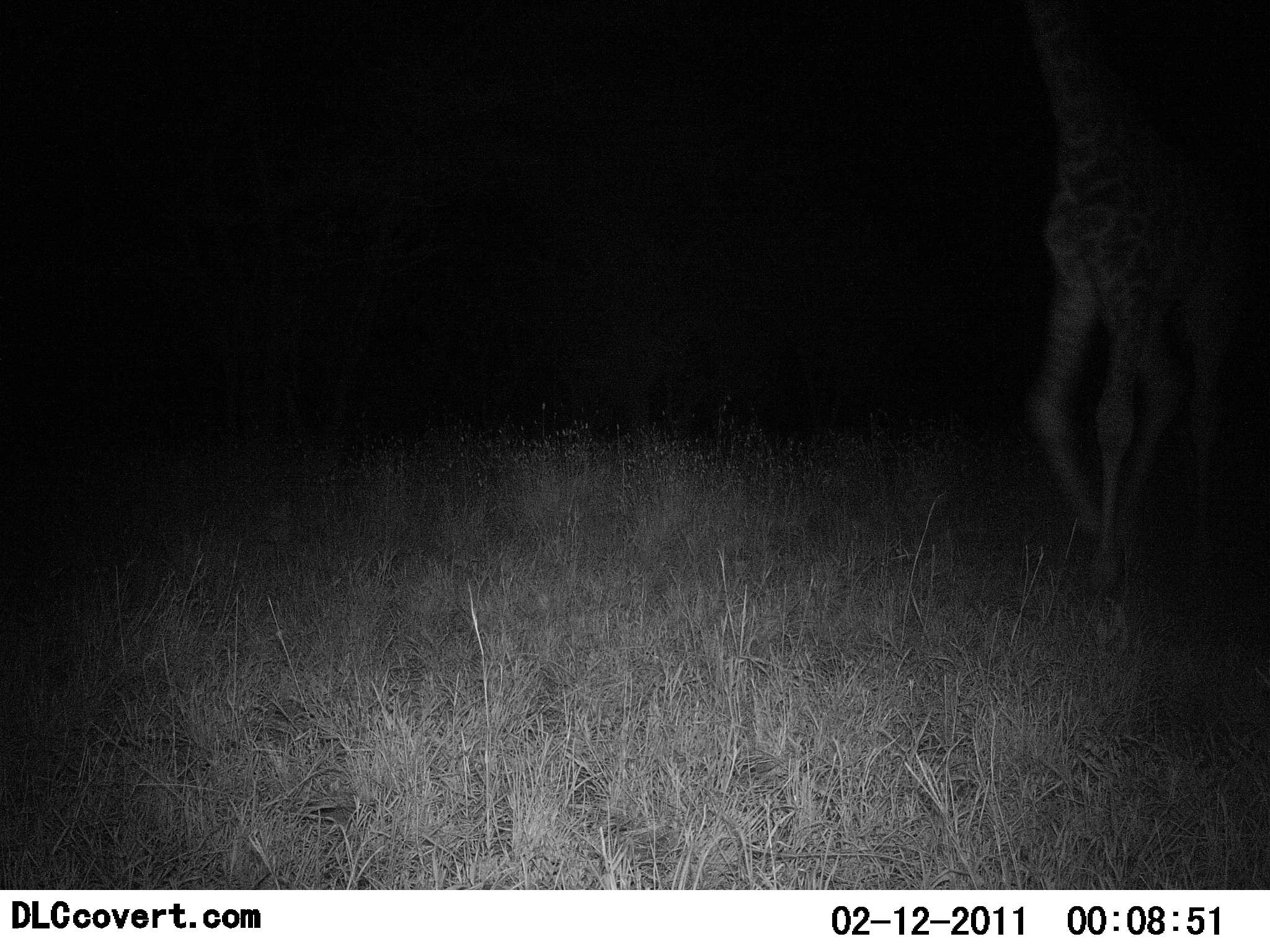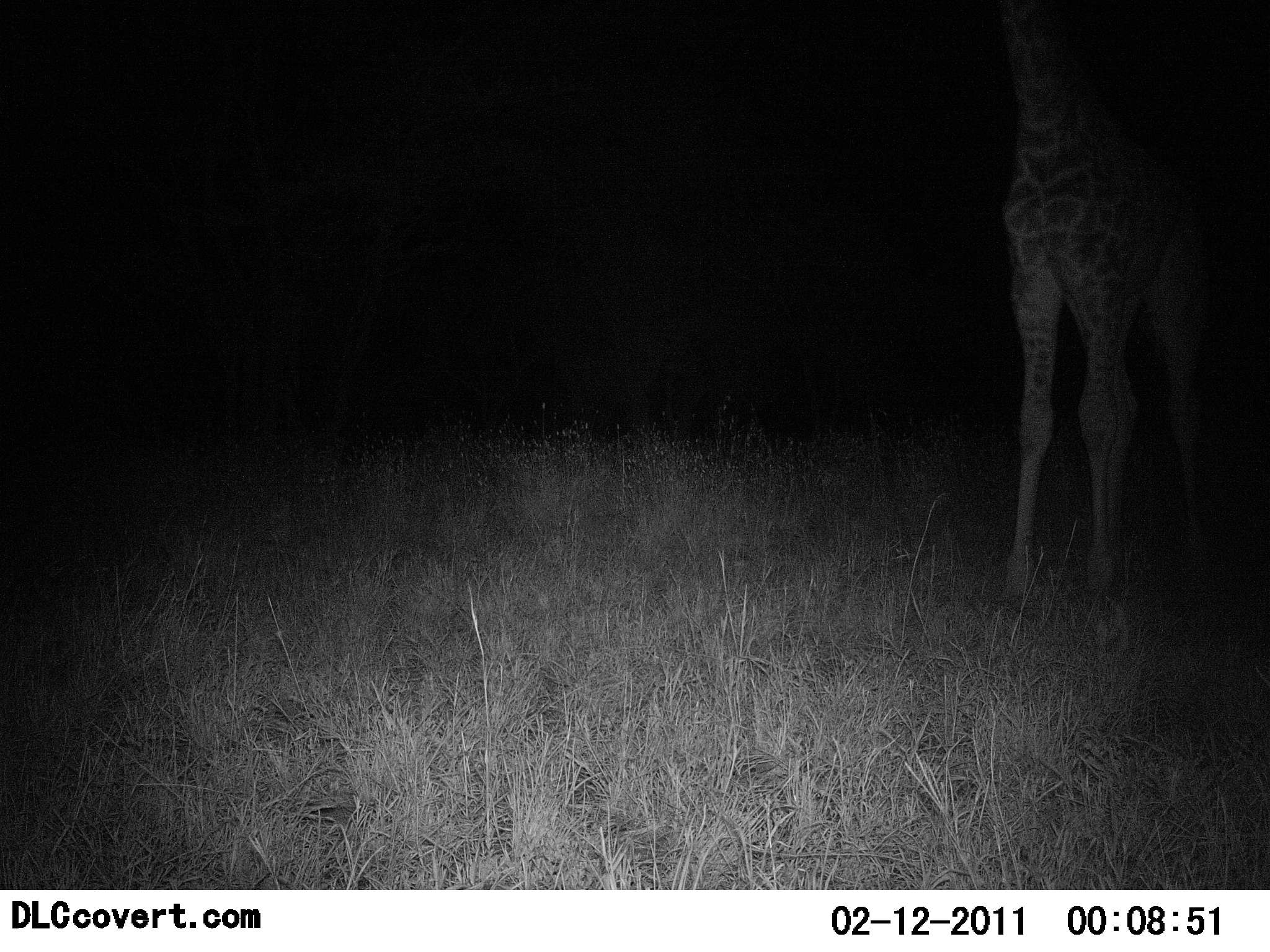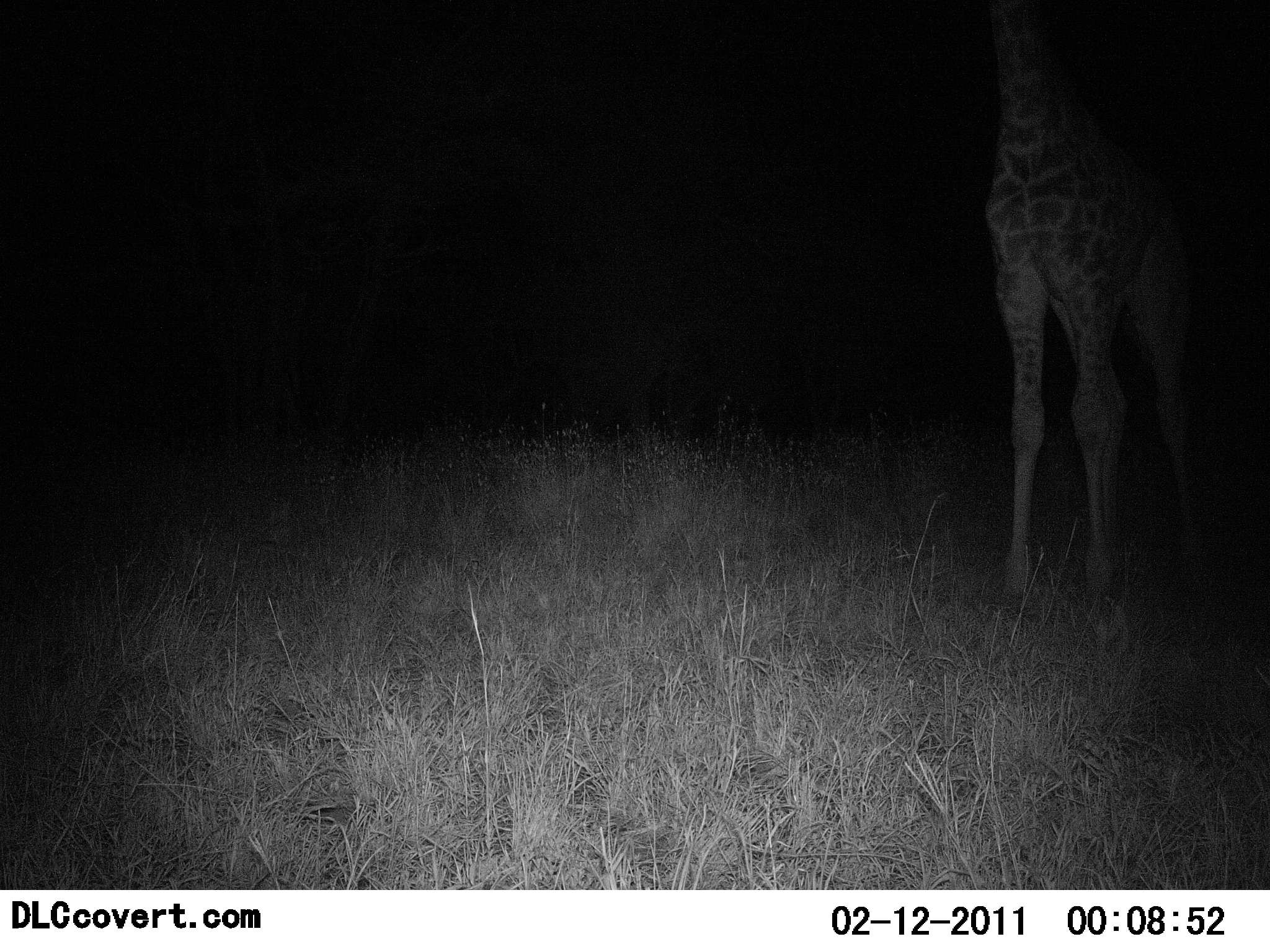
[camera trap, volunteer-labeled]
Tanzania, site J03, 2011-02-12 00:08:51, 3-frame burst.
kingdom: Animalia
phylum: Chordata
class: Mammalia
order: Artiodactyla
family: Giraffidae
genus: Giraffa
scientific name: Giraffa camelopardalis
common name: giraffe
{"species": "giraffe (Giraffa camelopardalis)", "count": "1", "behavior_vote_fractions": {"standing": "69%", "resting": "0%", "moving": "31%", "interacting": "0%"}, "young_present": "0%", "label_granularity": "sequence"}